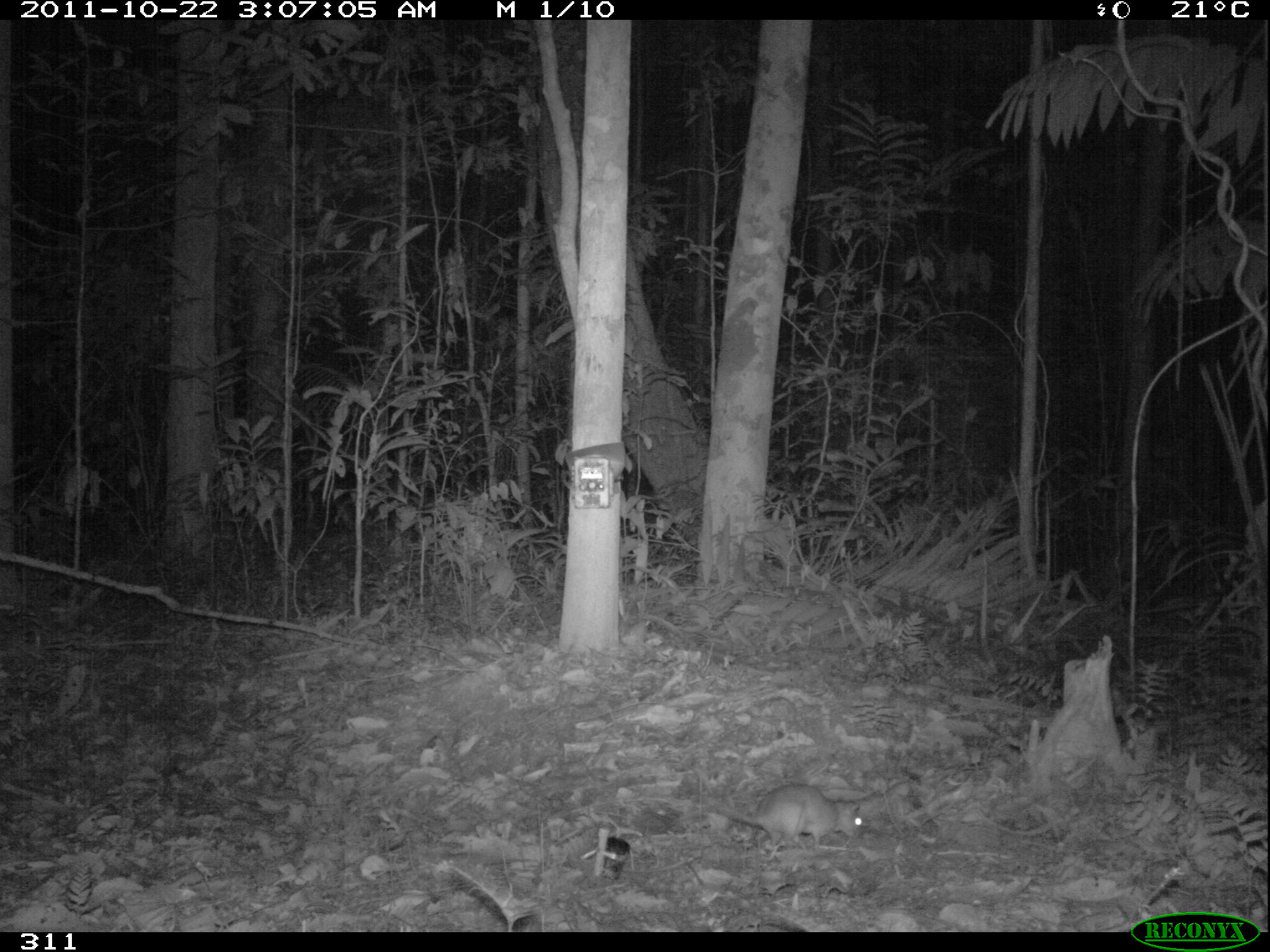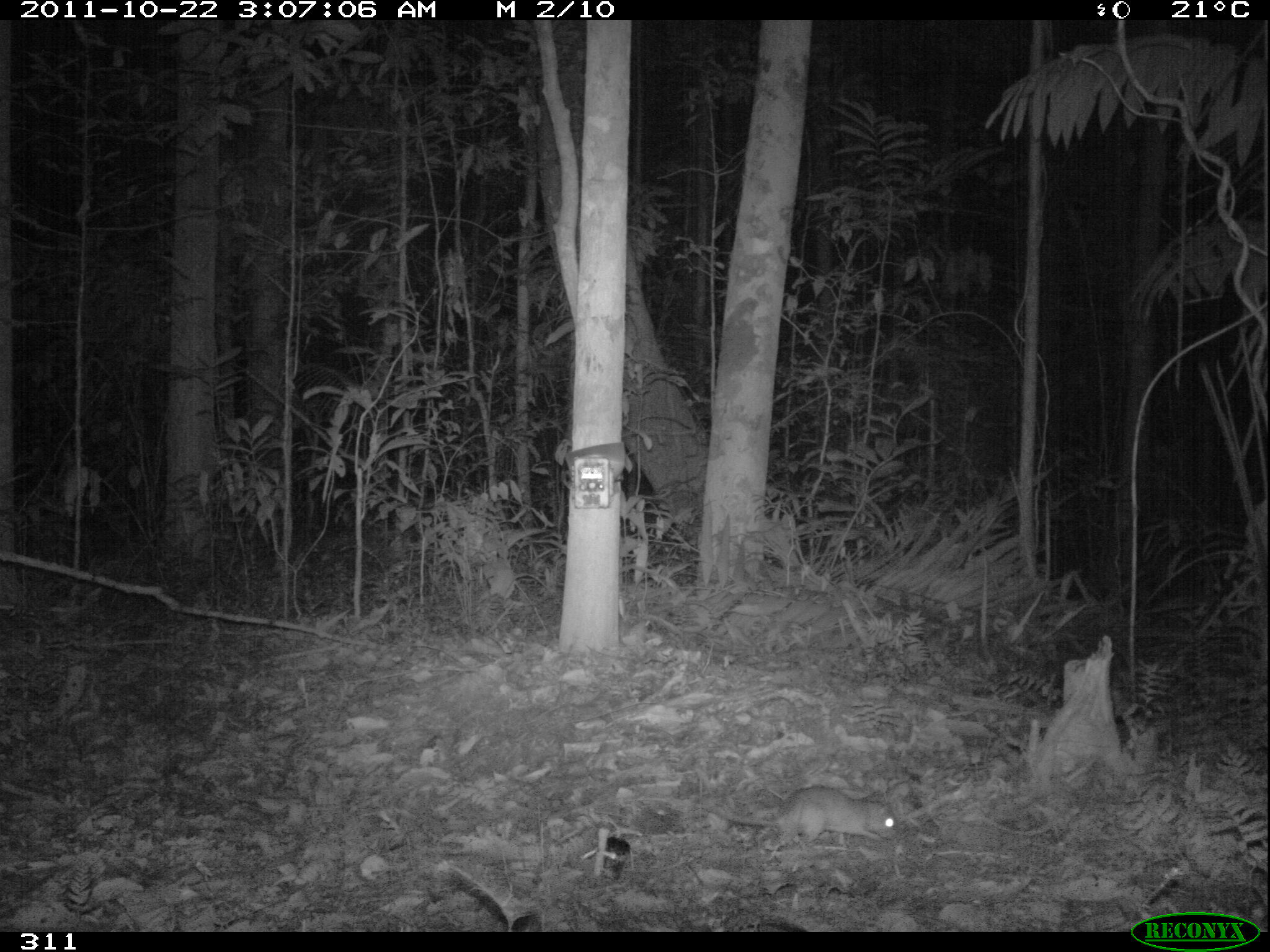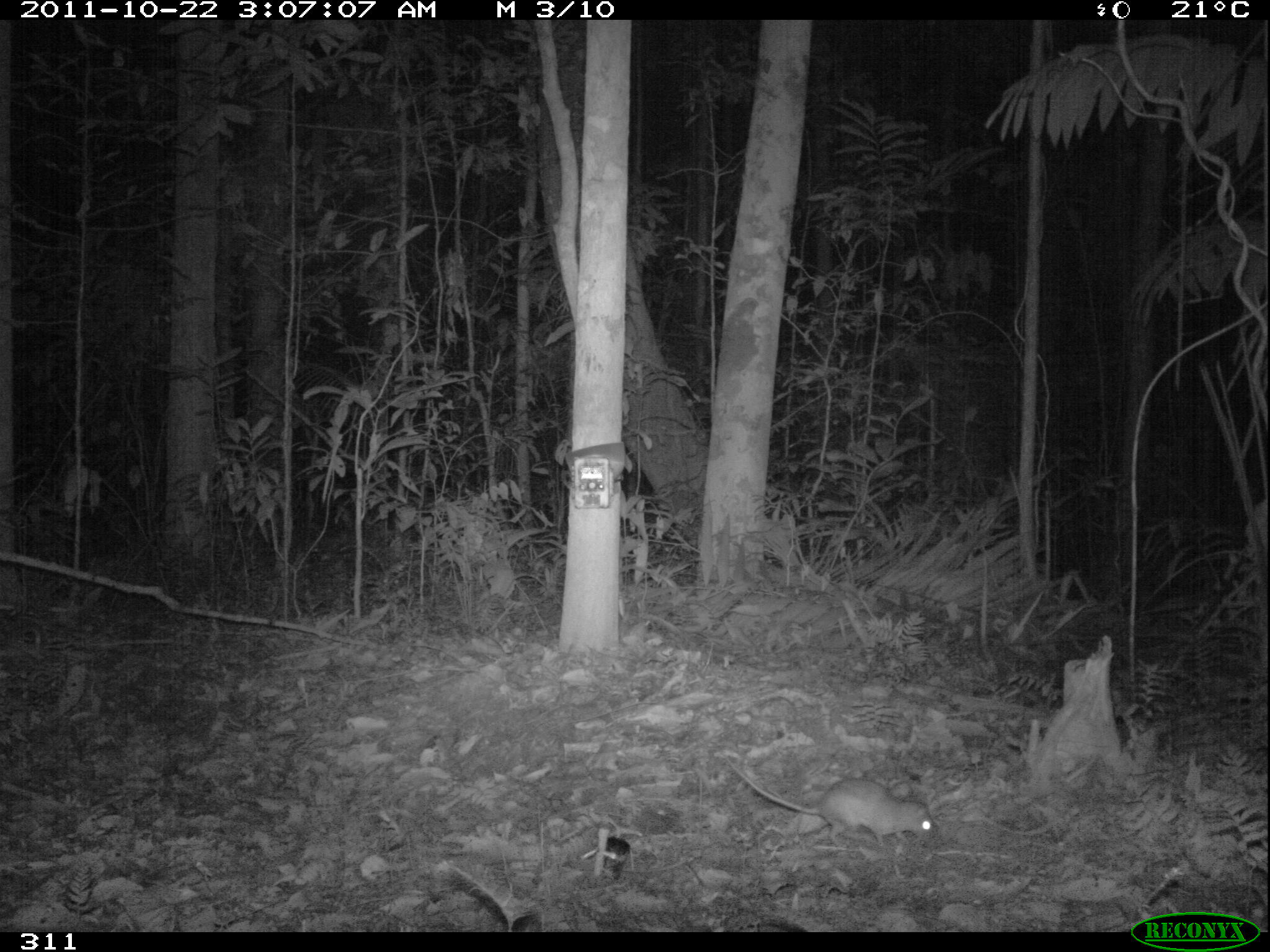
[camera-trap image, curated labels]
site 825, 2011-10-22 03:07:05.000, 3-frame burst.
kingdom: Animalia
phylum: Chordata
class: Mammalia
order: Rodentia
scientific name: Rodentia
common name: rodents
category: unknown rodent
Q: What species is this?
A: Unknown rodent (rodents) (Rodentia).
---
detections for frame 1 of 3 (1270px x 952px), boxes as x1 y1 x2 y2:
unknown rodent: 708 782 863 850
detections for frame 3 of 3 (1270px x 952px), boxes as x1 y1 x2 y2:
unknown rodent: 725 757 934 847